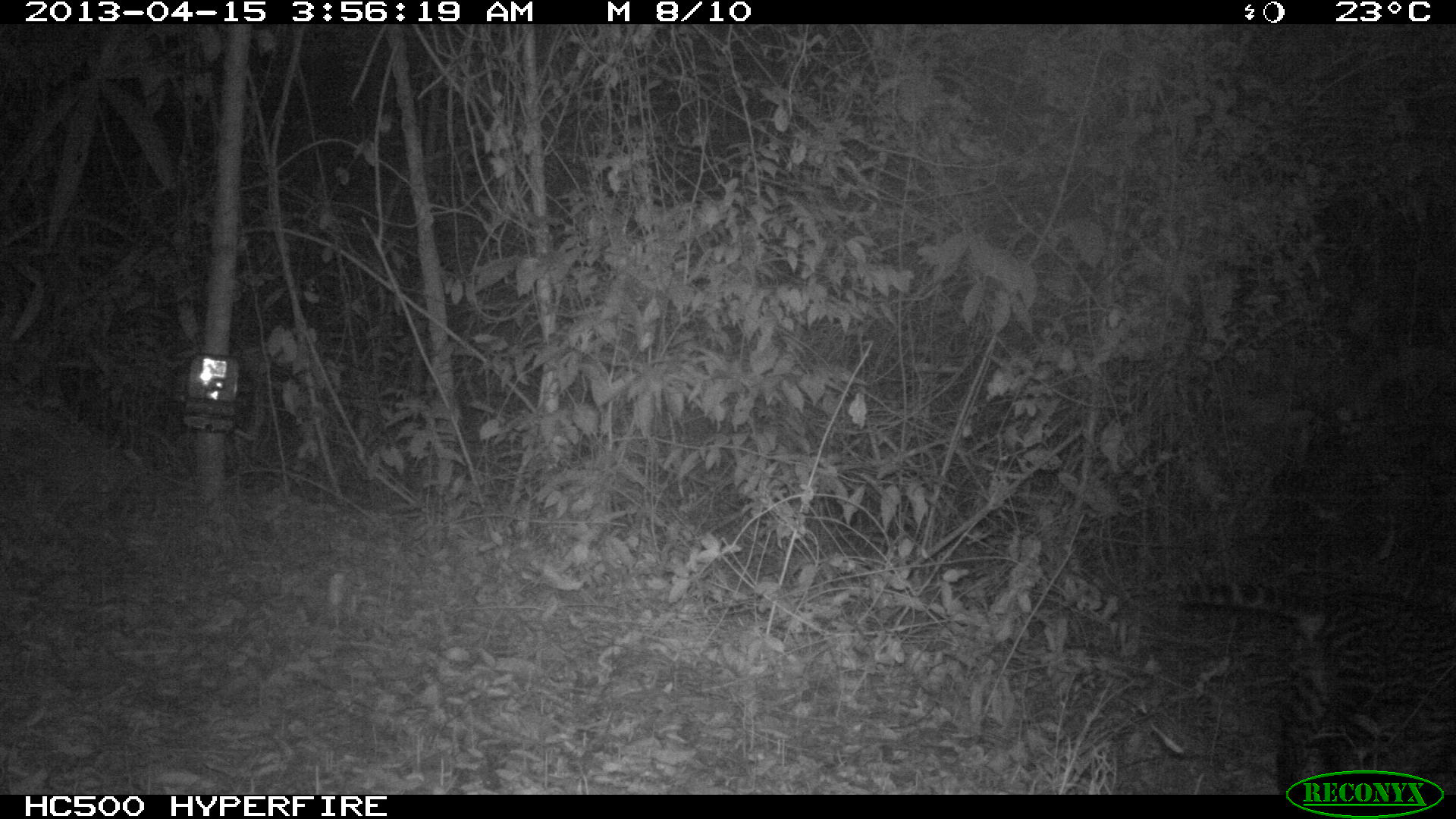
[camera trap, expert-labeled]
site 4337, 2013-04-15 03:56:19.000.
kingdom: Animalia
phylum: Chordata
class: Mammalia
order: Carnivora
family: Felidae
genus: Leopardus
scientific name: Leopardus pardalis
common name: ocelot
Leopardus pardalis (ocelot), count 1.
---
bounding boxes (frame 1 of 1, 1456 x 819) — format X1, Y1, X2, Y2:
leopardus pardalis: 1126, 584, 1456, 794